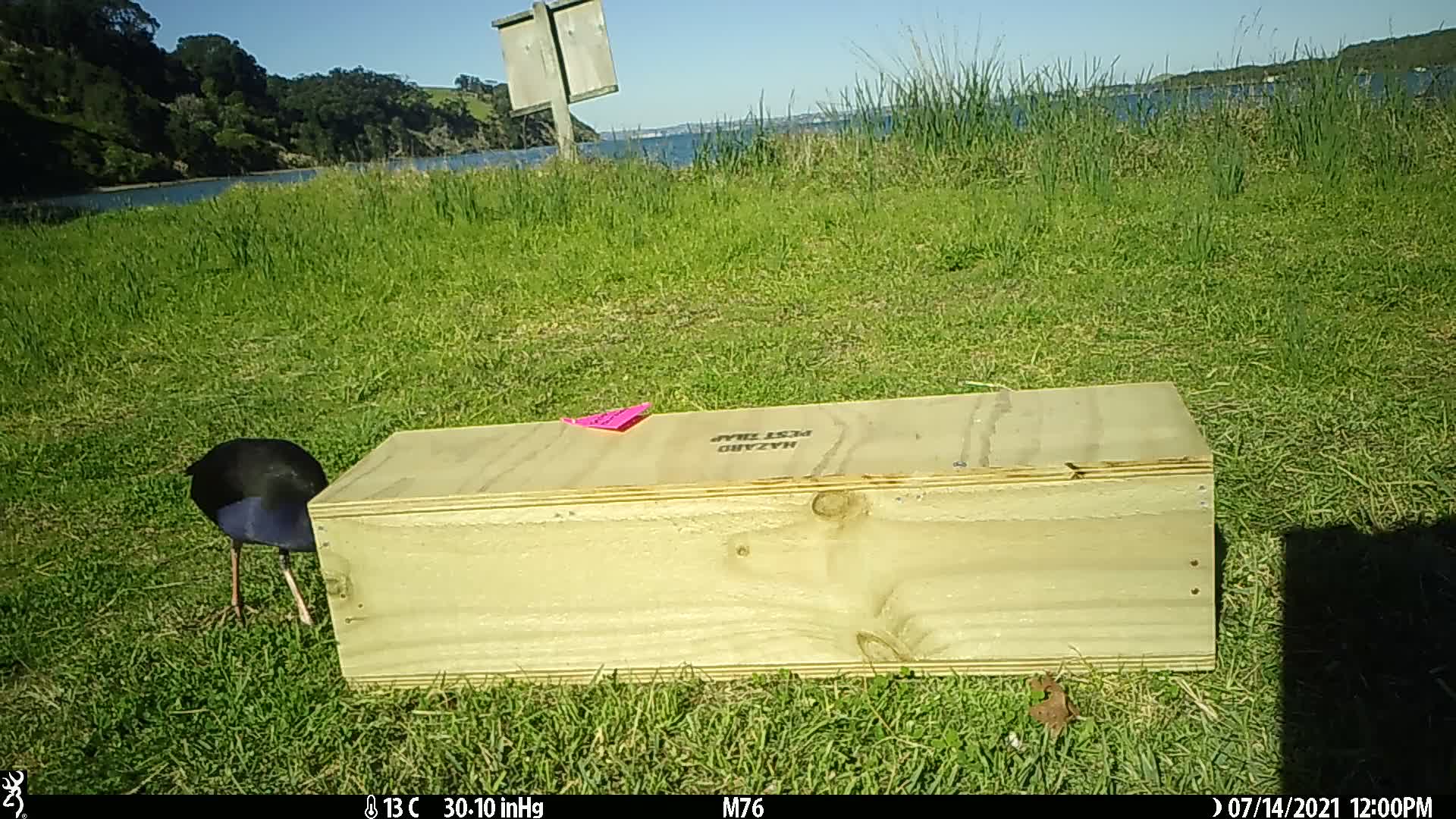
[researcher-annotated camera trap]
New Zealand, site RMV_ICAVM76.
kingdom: Animalia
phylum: Chordata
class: Aves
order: Gruiformes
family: Rallidae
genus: Porphyrio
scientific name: Porphyrio melanotus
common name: australasian swamphen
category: pukeko